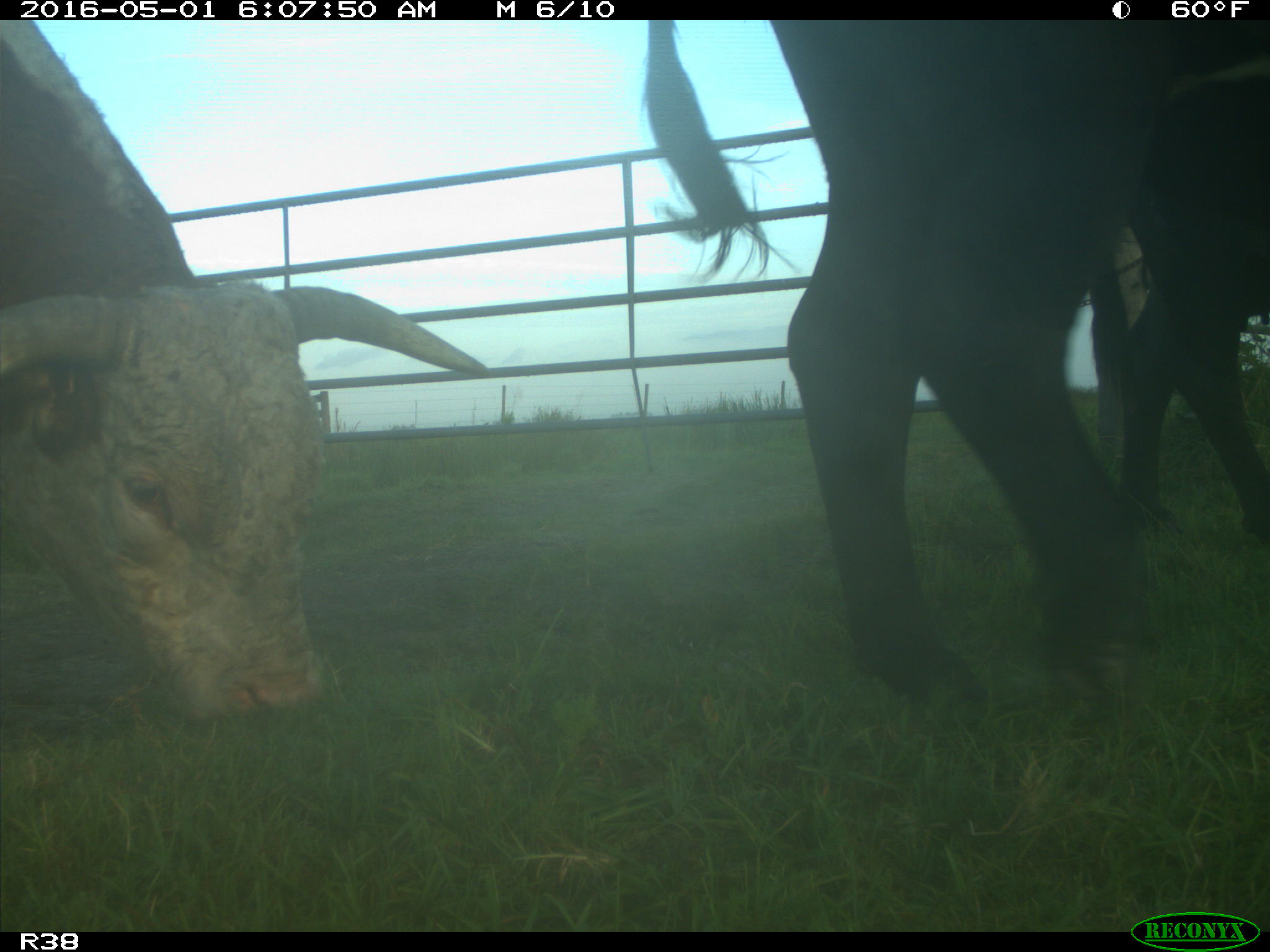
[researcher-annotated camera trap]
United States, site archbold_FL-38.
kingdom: Animalia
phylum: Chordata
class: Mammalia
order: Artiodactyla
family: Bovidae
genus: Bos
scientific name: Bos taurus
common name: domestic cow